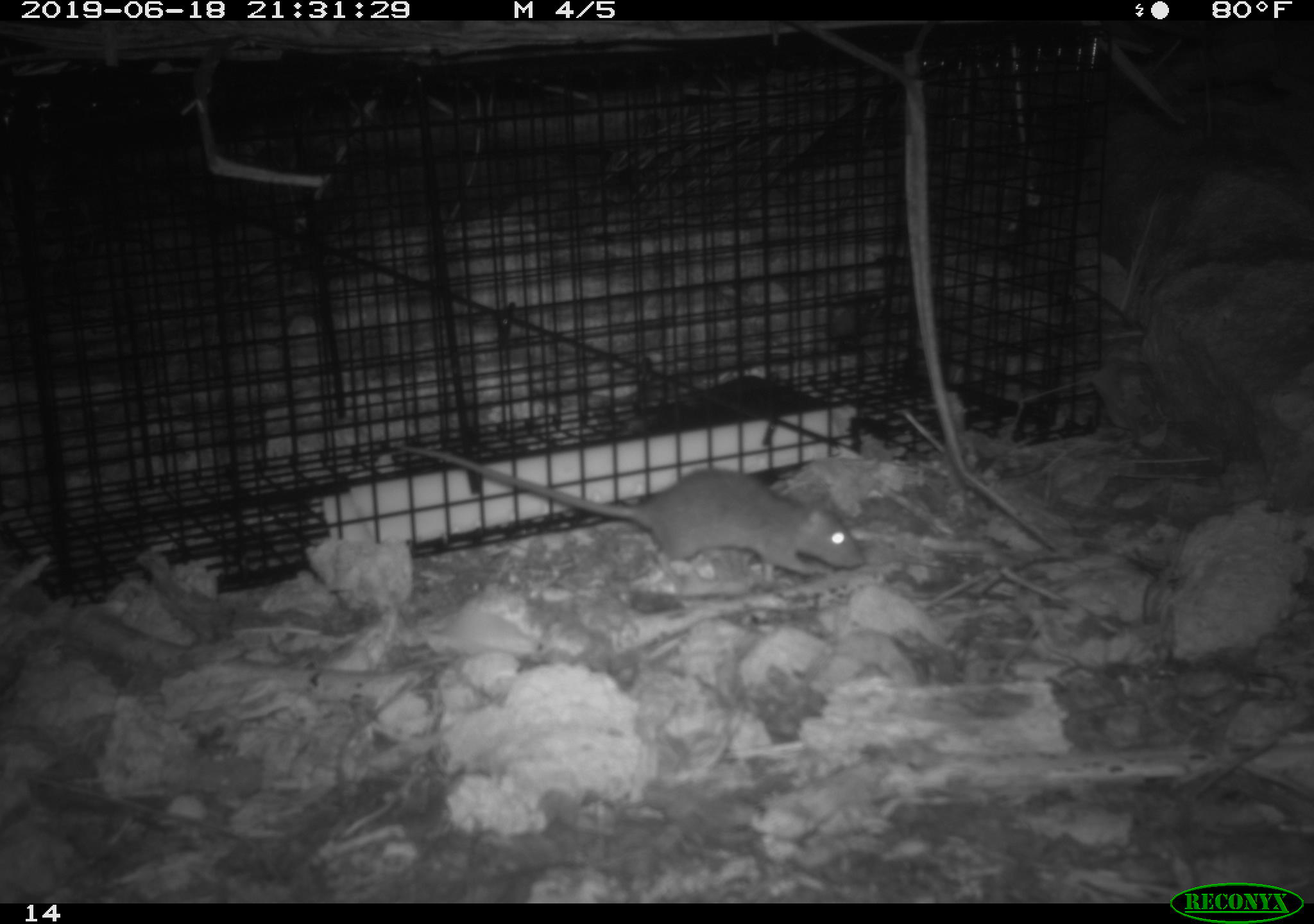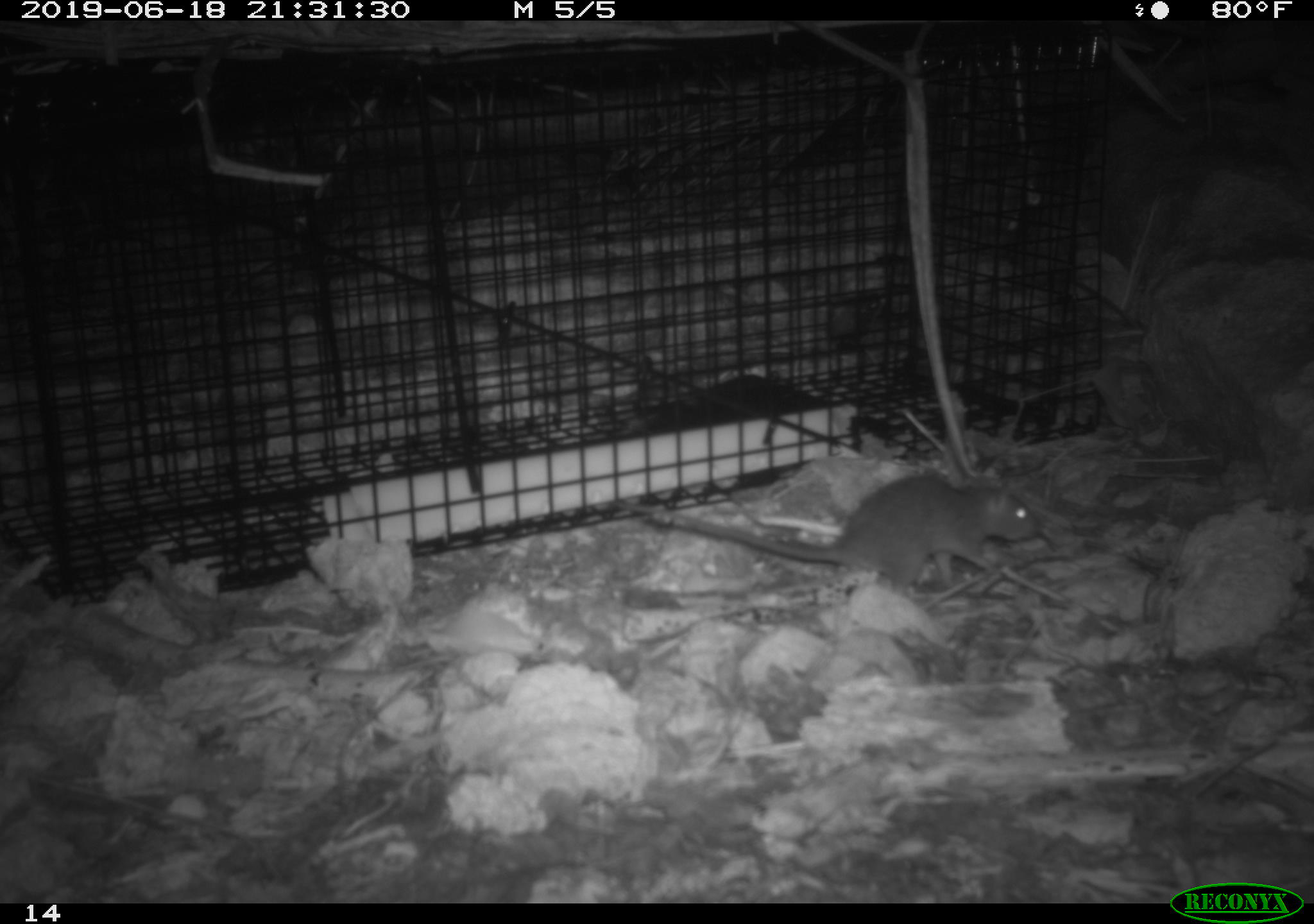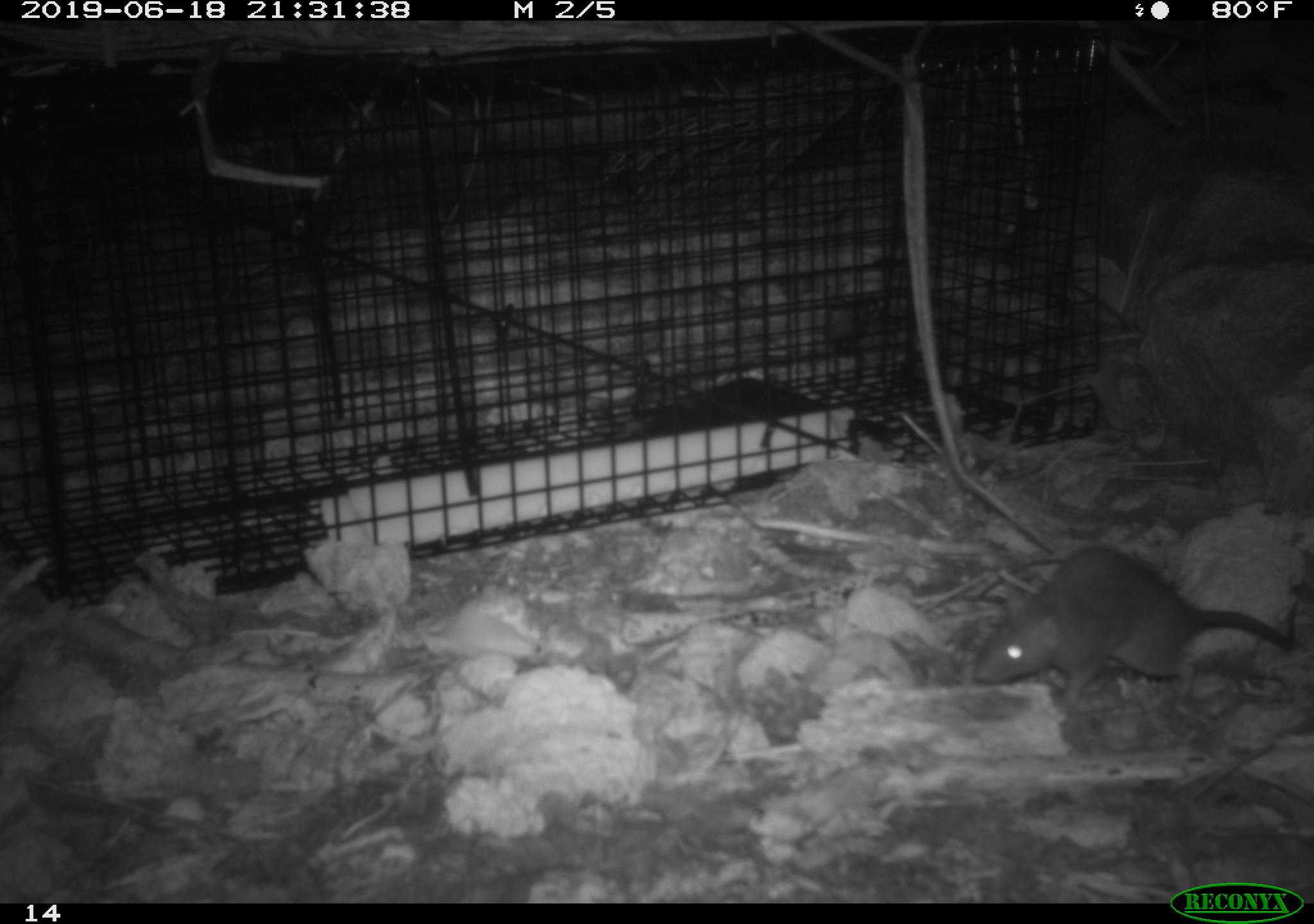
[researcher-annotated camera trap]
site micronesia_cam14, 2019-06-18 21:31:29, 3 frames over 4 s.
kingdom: Animalia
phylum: Chordata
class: Mammalia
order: Rodentia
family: Muridae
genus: Rattus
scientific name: Rattus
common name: rat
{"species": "rat (Rattus)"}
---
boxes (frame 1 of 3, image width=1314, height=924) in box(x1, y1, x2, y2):
rat: box(392, 440, 881, 589)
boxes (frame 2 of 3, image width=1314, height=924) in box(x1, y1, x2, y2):
rat: box(611, 471, 1047, 600)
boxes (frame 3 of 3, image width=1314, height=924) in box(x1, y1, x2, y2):
rat: box(970, 545, 1299, 713)